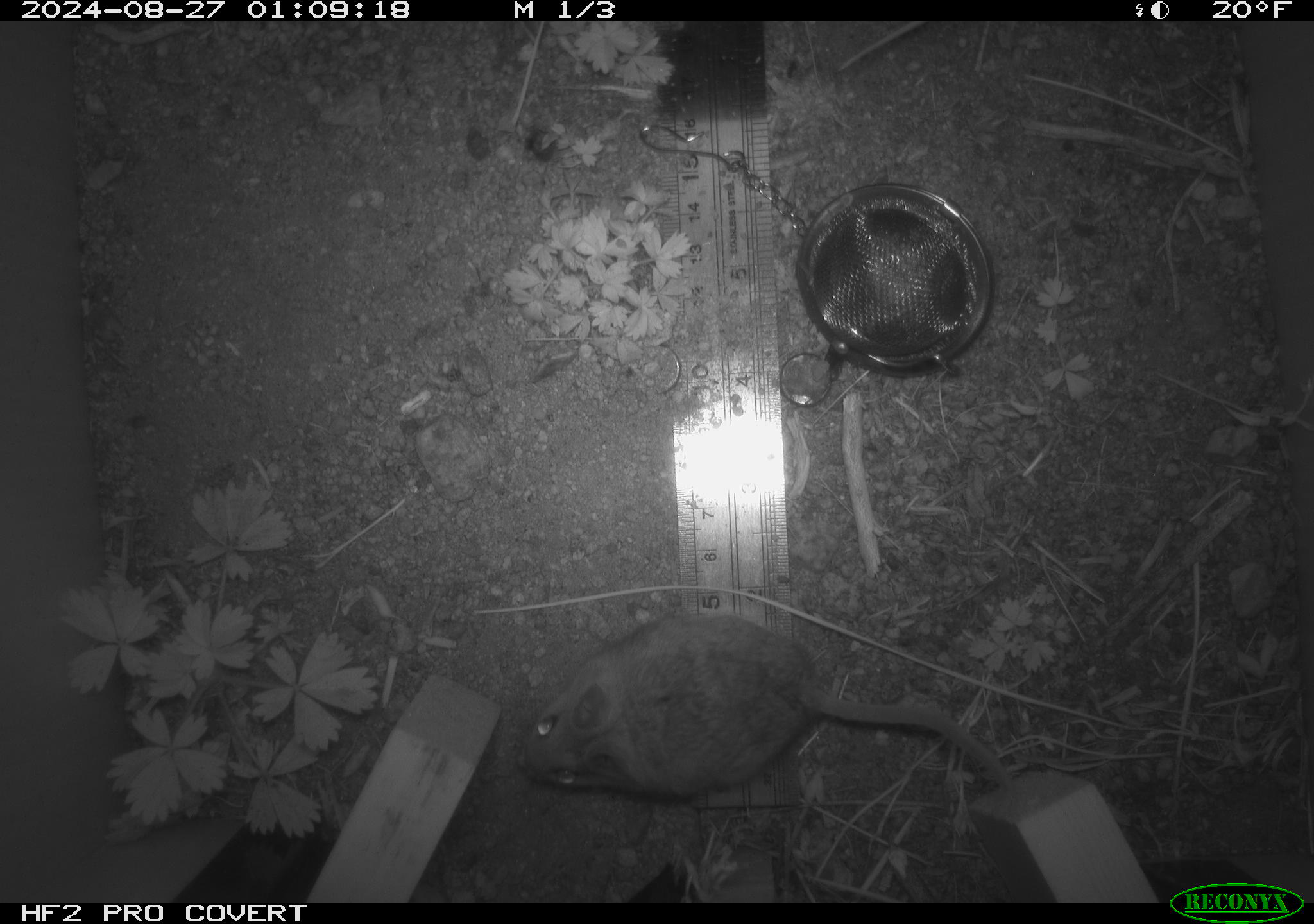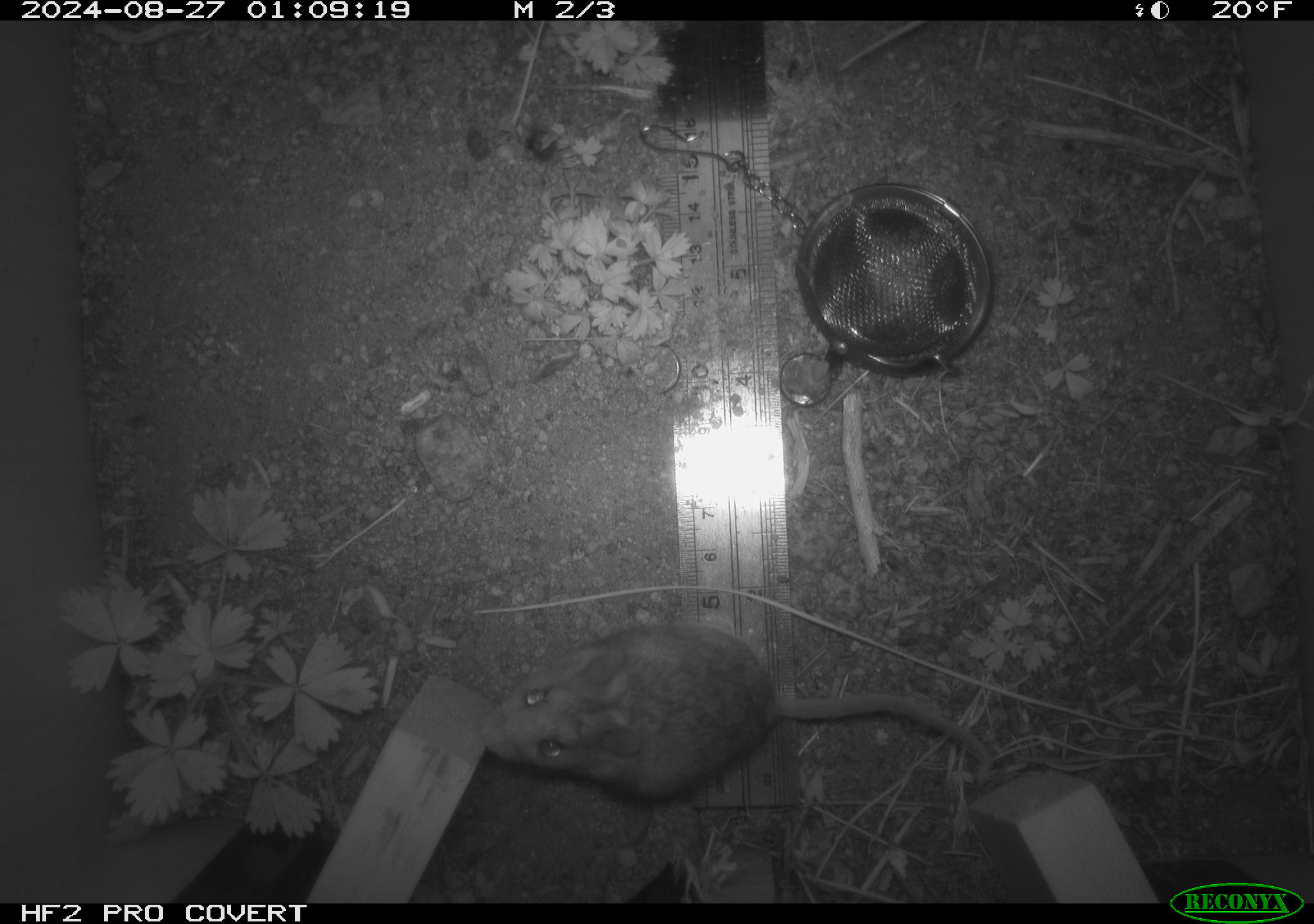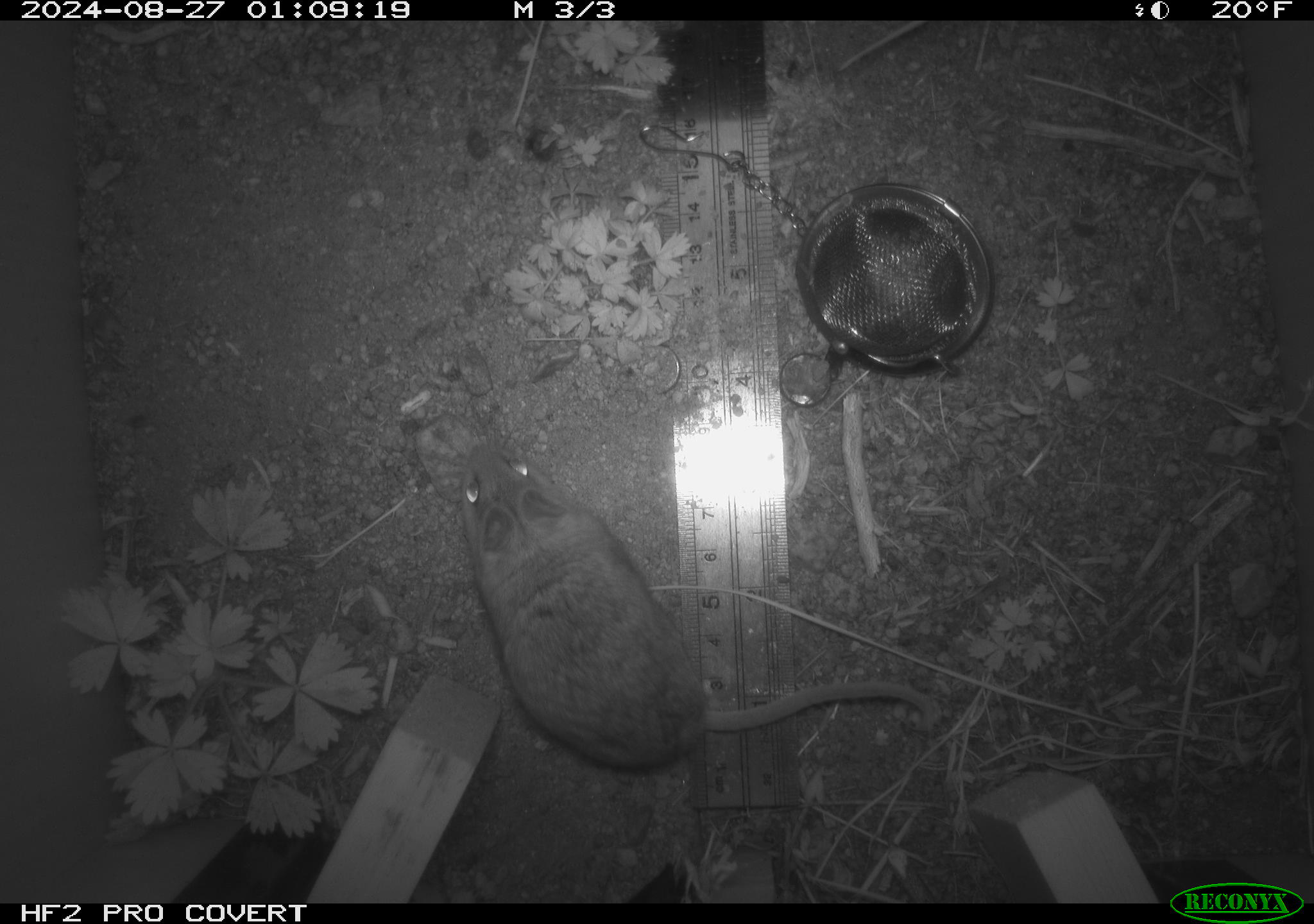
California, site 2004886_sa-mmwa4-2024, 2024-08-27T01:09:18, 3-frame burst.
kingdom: Animalia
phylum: Chordata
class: Mammalia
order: Rodentia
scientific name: Rodentia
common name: mouse species